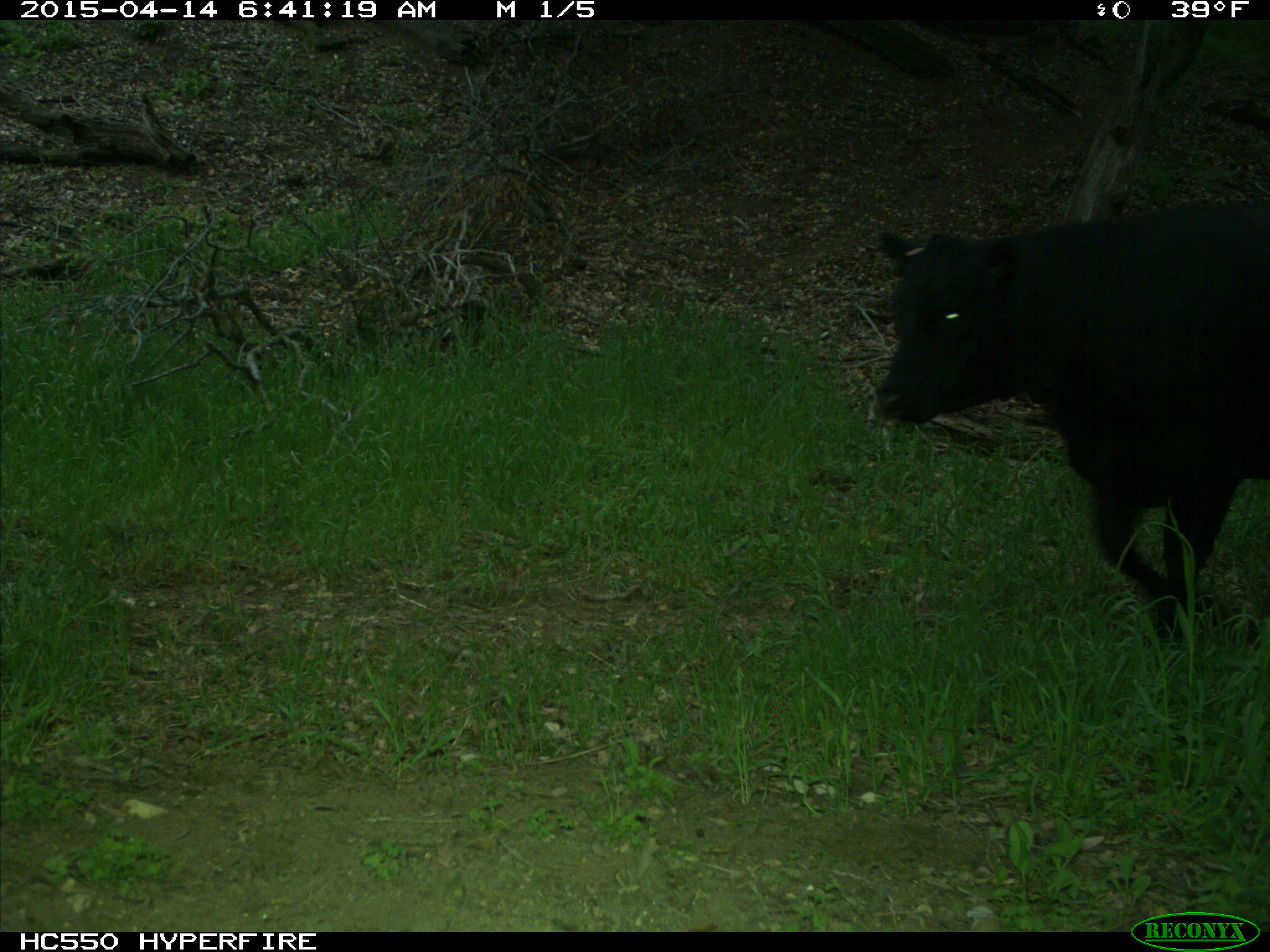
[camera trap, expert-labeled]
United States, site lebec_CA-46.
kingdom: Animalia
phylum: Chordata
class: Mammalia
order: Artiodactyla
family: Bovidae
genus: Bos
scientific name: Bos taurus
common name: domestic cow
Bos taurus (domestic cow).